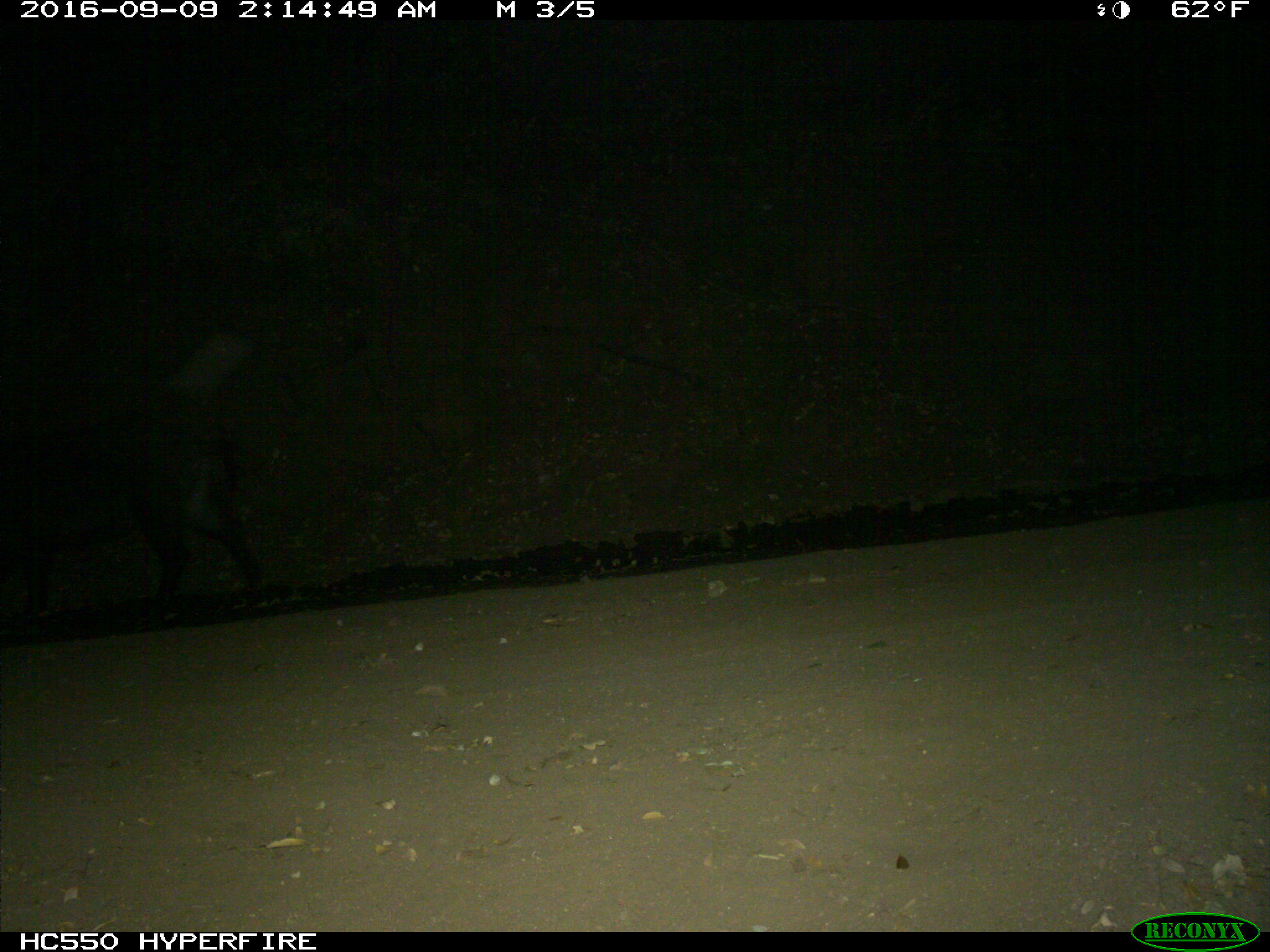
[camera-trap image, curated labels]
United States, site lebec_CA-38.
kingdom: Animalia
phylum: Chordata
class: Mammalia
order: Artiodactyla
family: Suidae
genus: Sus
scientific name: Sus scrofa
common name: wild boar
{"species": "Sus scrofa (wild boar)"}